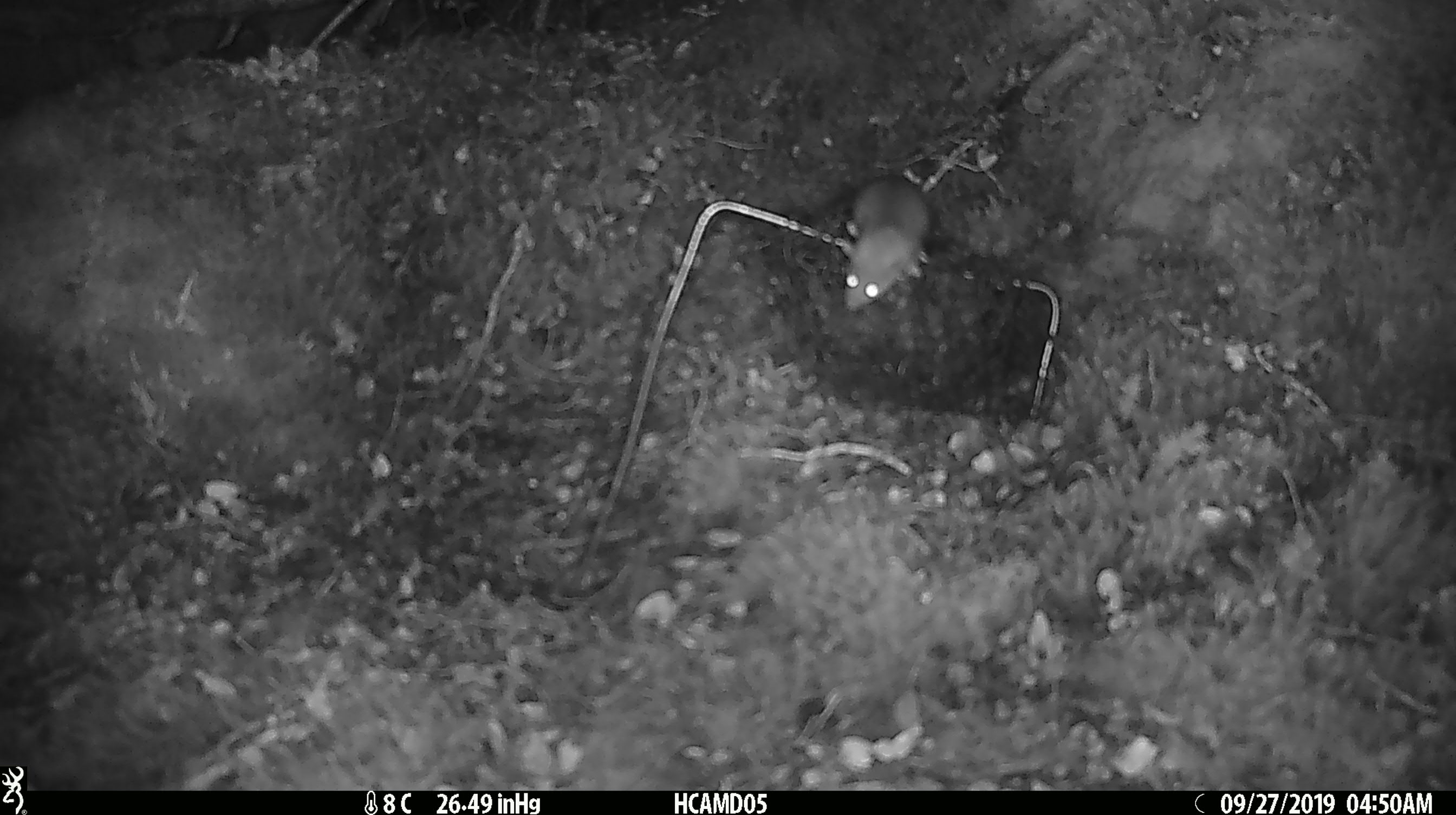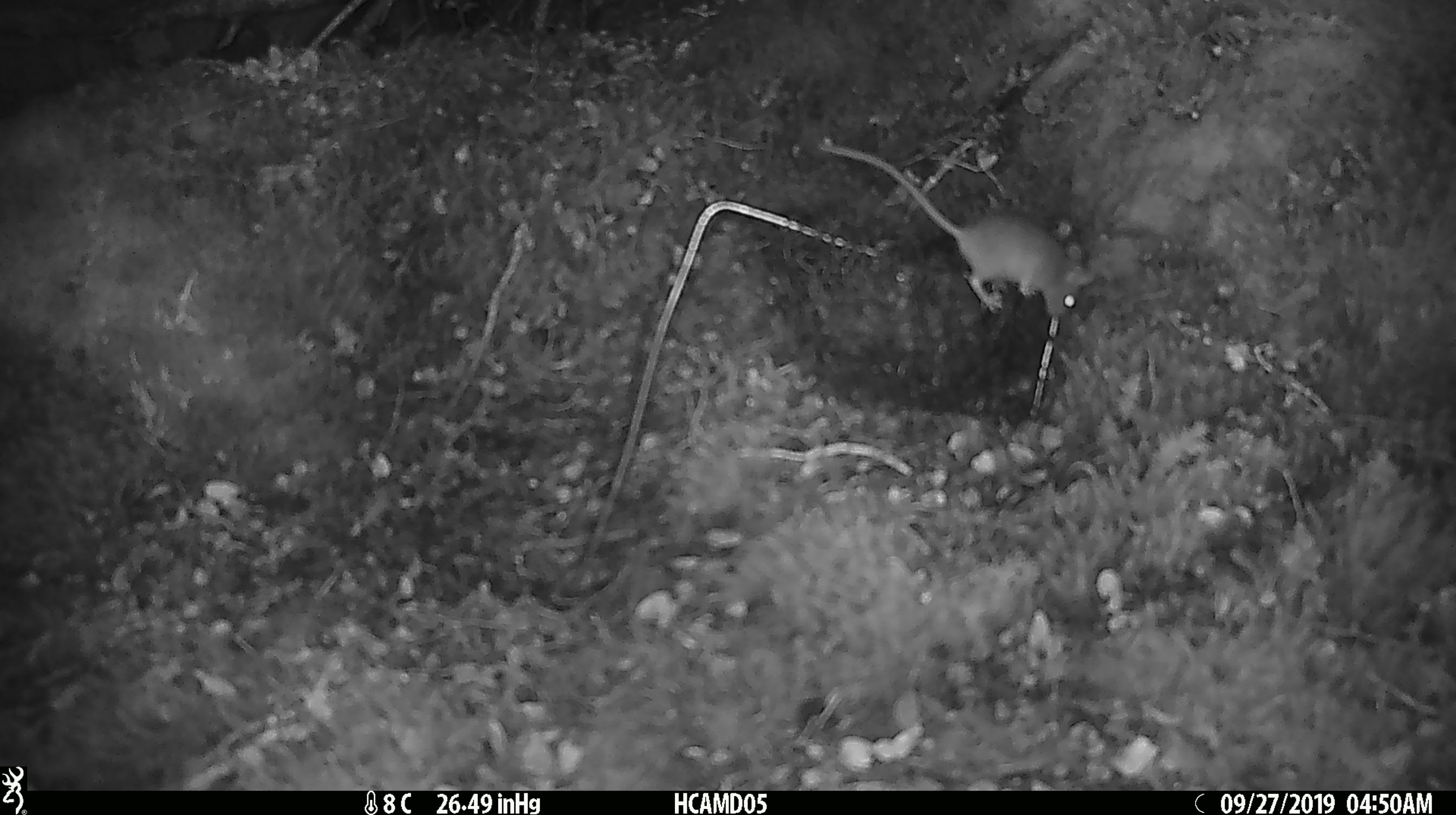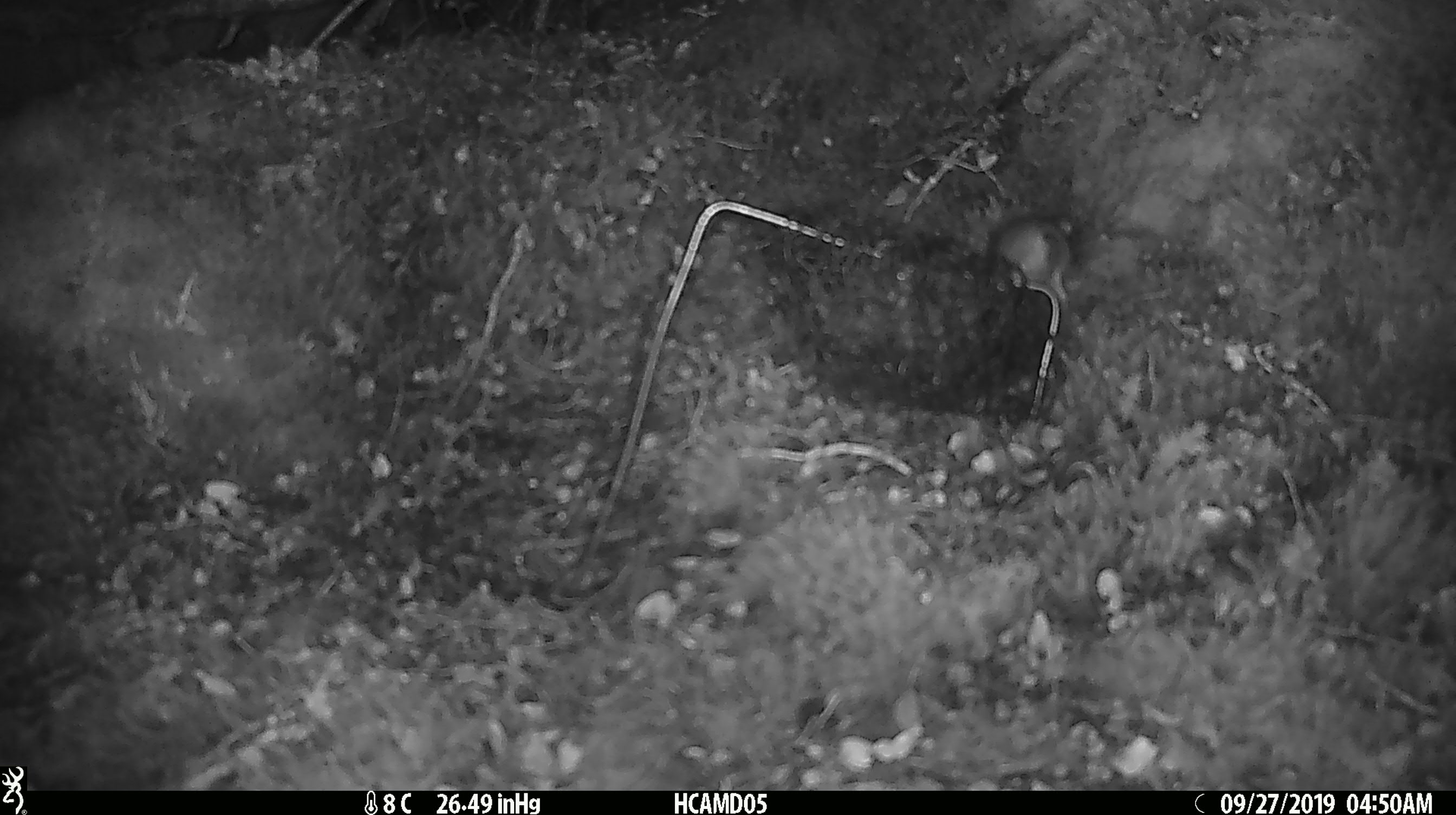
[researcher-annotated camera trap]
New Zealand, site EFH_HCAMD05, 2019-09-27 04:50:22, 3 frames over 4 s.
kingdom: Animalia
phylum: Chordata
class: Mammalia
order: Rodentia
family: Muridae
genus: Mus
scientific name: Mus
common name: mouse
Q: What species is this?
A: Mouse (Mus).